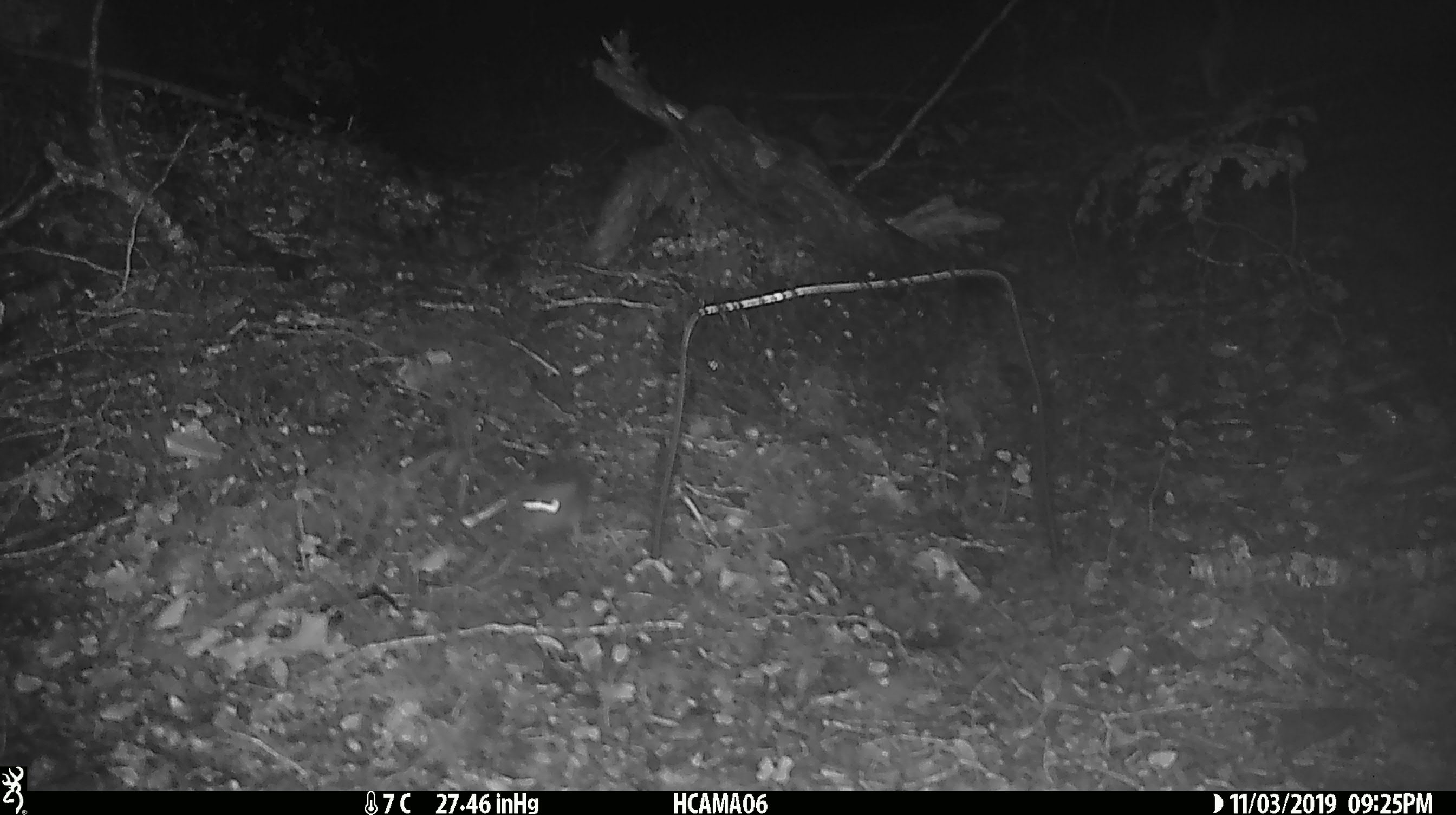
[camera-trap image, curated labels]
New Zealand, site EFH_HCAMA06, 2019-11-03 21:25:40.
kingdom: Animalia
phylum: Chordata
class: Mammalia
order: Rodentia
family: Muridae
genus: Mus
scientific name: Mus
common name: mouse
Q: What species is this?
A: Mouse (Mus).